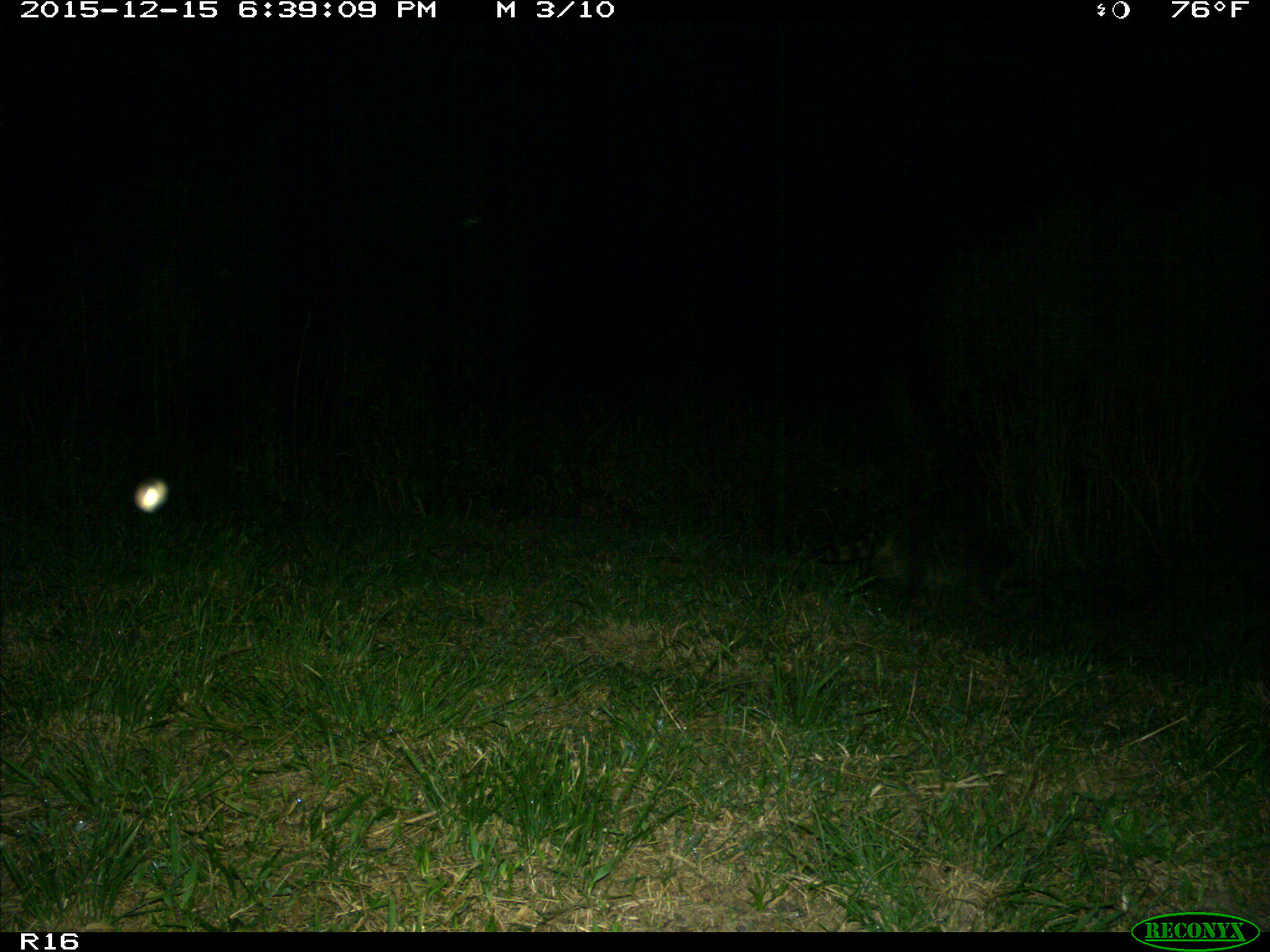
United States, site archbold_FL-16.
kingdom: Animalia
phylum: Chordata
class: Mammalia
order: Carnivora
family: Procyonidae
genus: Procyon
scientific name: Procyon lotor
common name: common raccoon